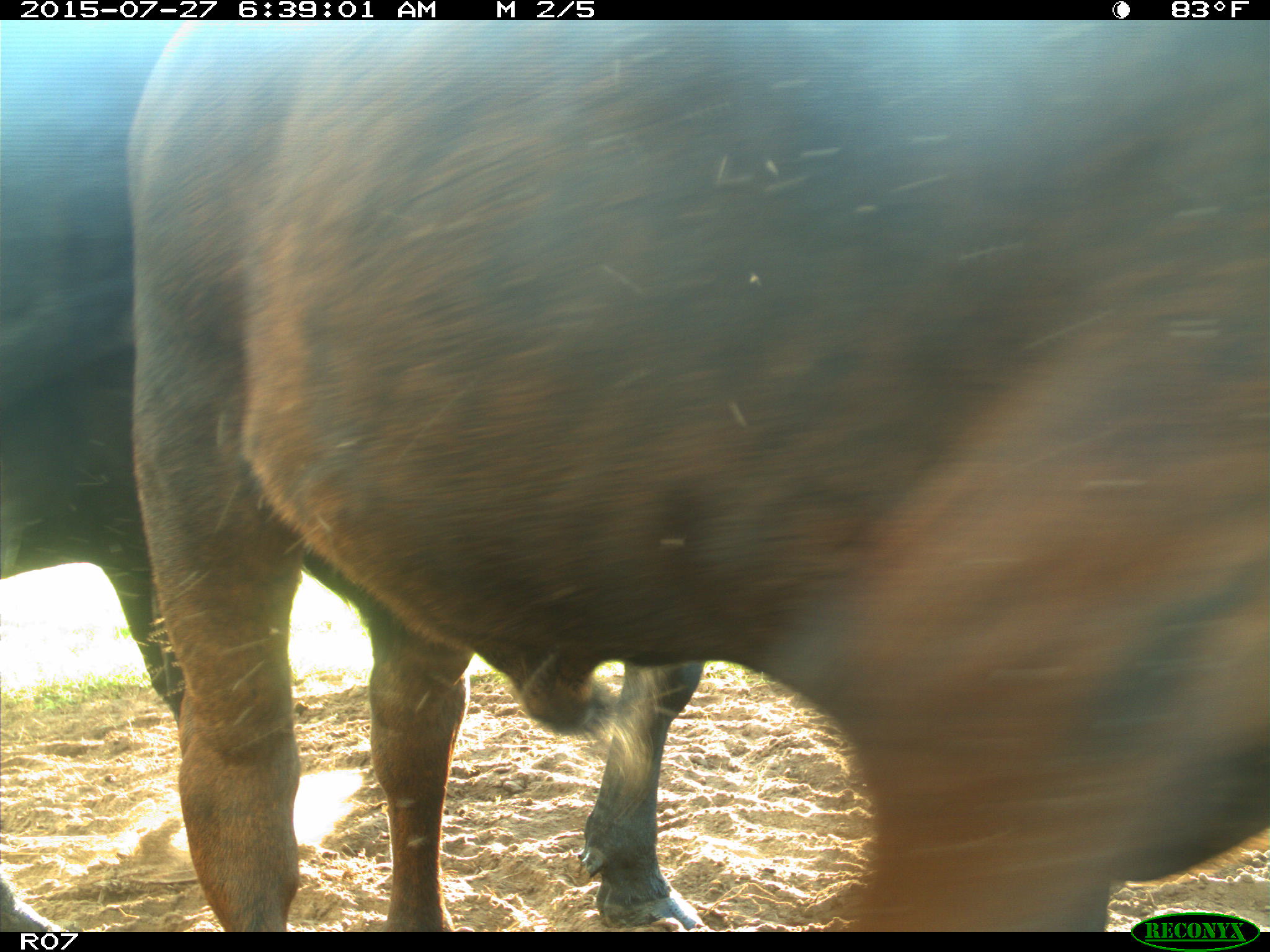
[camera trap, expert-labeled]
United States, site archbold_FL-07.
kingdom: Animalia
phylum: Chordata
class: Mammalia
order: Artiodactyla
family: Bovidae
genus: Bos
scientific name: Bos taurus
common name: domestic cow